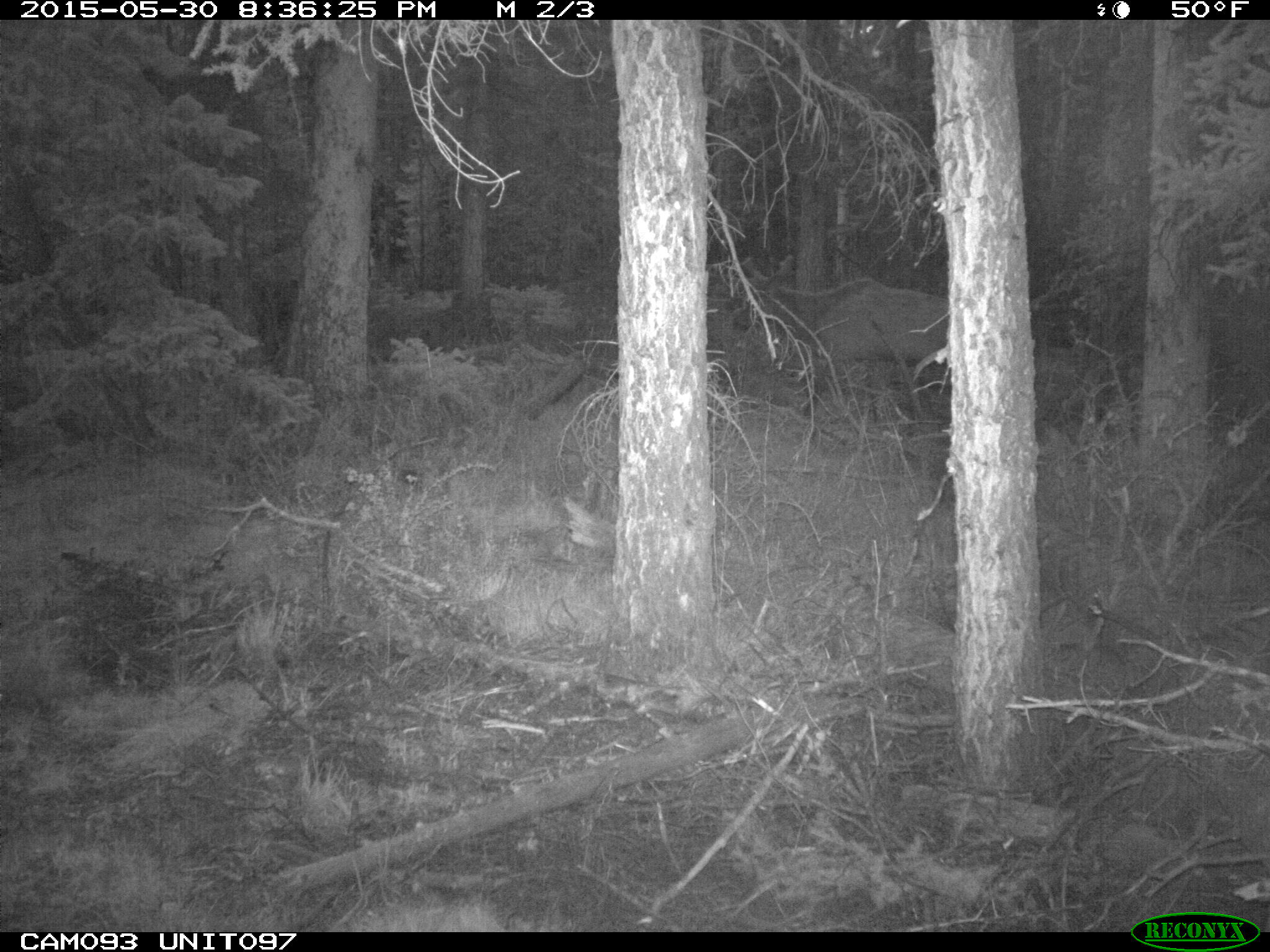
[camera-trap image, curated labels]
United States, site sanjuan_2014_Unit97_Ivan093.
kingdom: Animalia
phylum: Chordata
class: Mammalia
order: Artiodactyla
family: Cervidae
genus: Cervus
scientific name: Cervus elaphus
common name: red deer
Cervus elaphus (red deer).